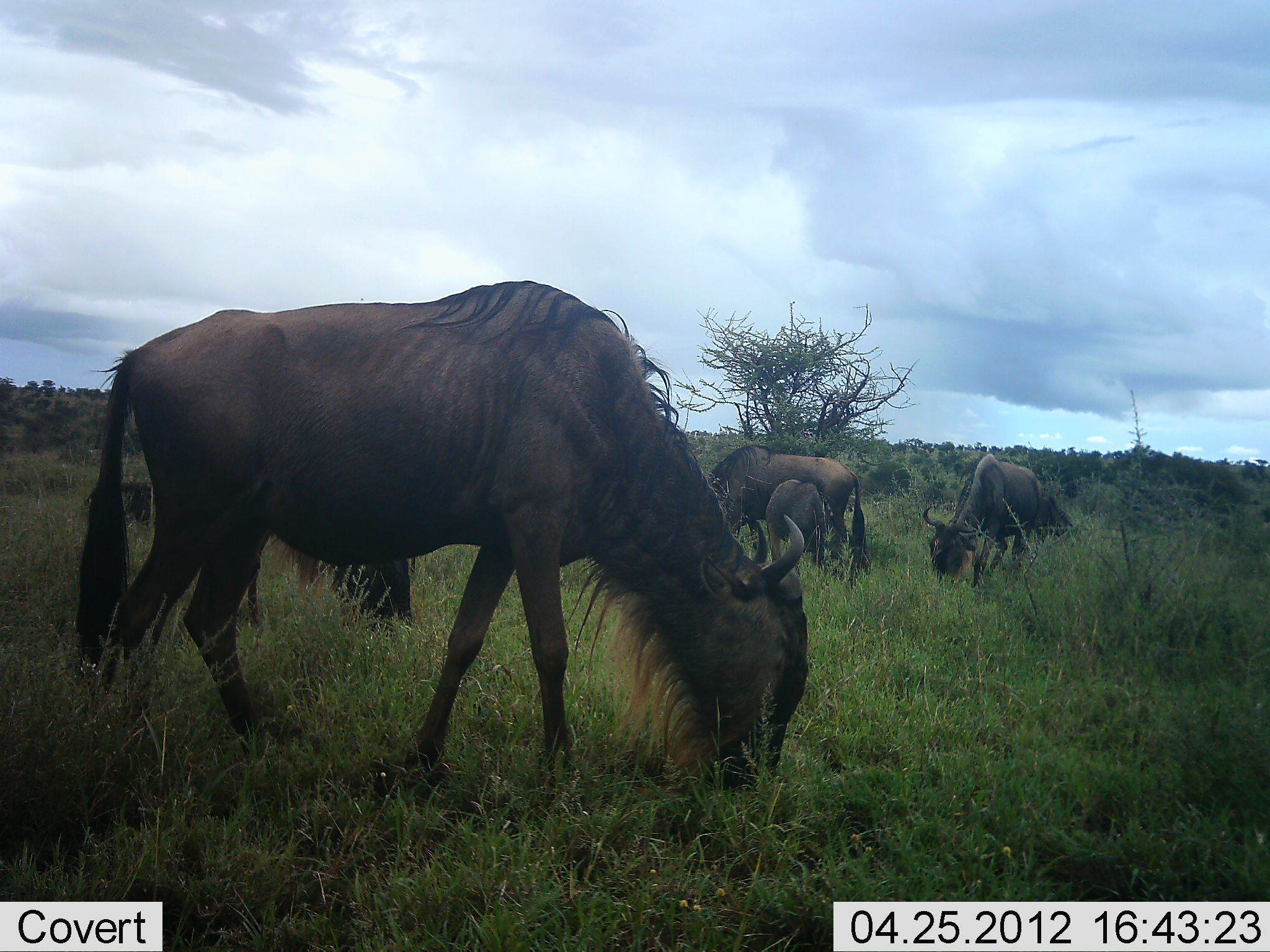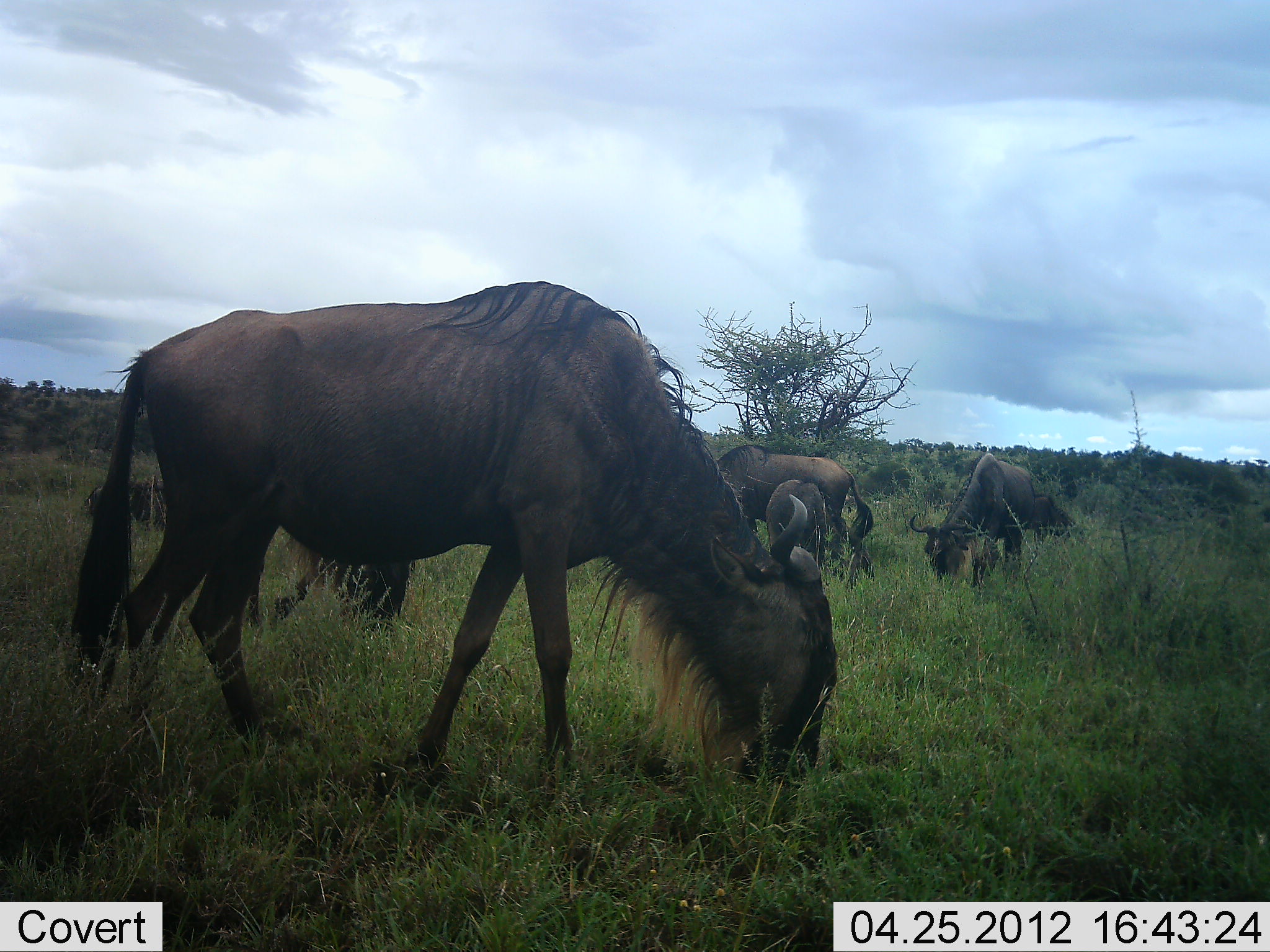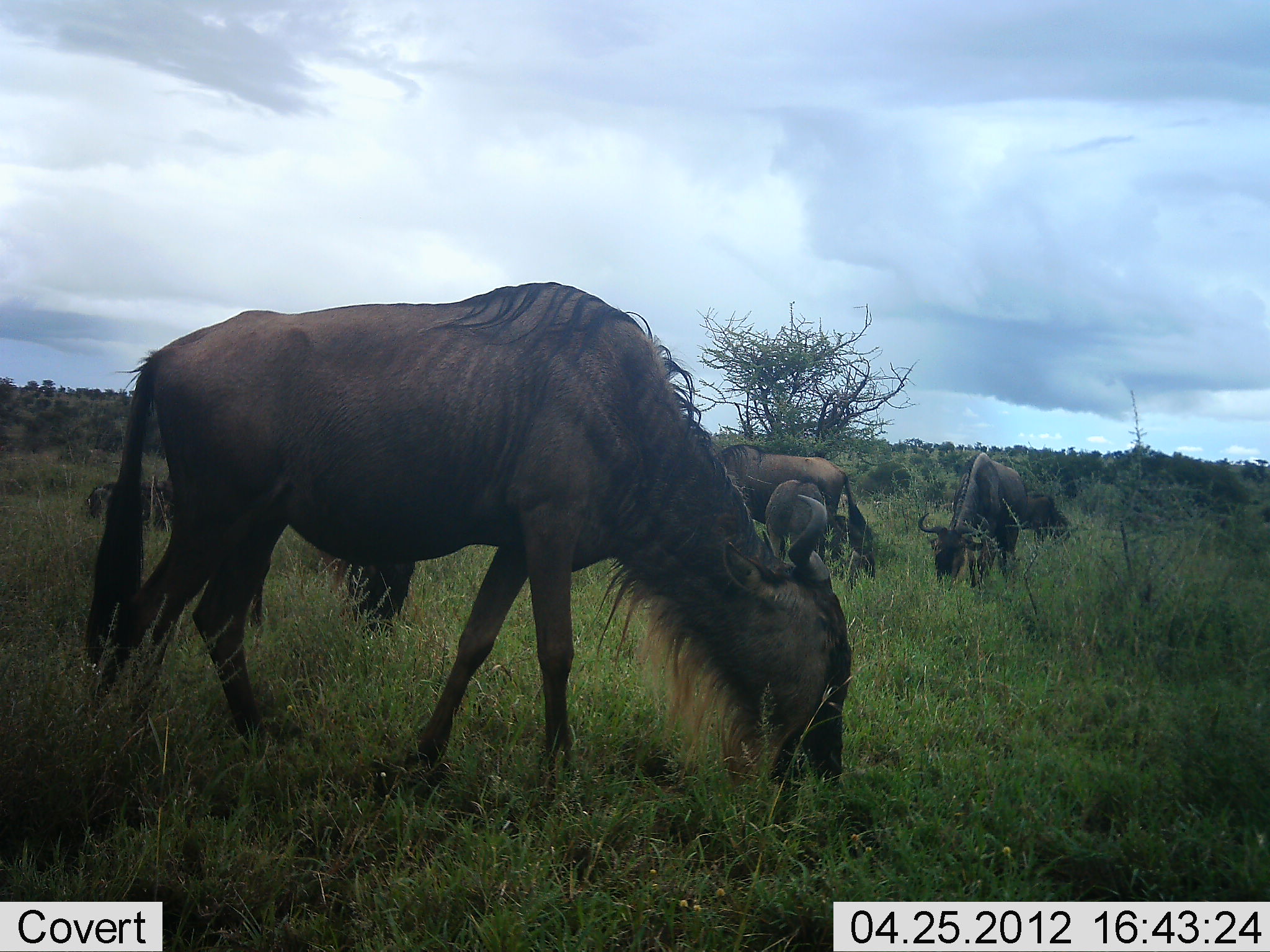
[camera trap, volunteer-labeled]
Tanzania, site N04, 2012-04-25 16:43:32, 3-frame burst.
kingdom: Animalia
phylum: Chordata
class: Mammalia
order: Artiodactyla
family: Bovidae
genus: Connochaetes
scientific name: Connochaetes taurinus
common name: blue wildebeest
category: wildebeest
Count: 5.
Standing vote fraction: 35%.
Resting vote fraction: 0%.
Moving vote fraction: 18%.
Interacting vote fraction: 0%.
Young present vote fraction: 41%.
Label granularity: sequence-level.